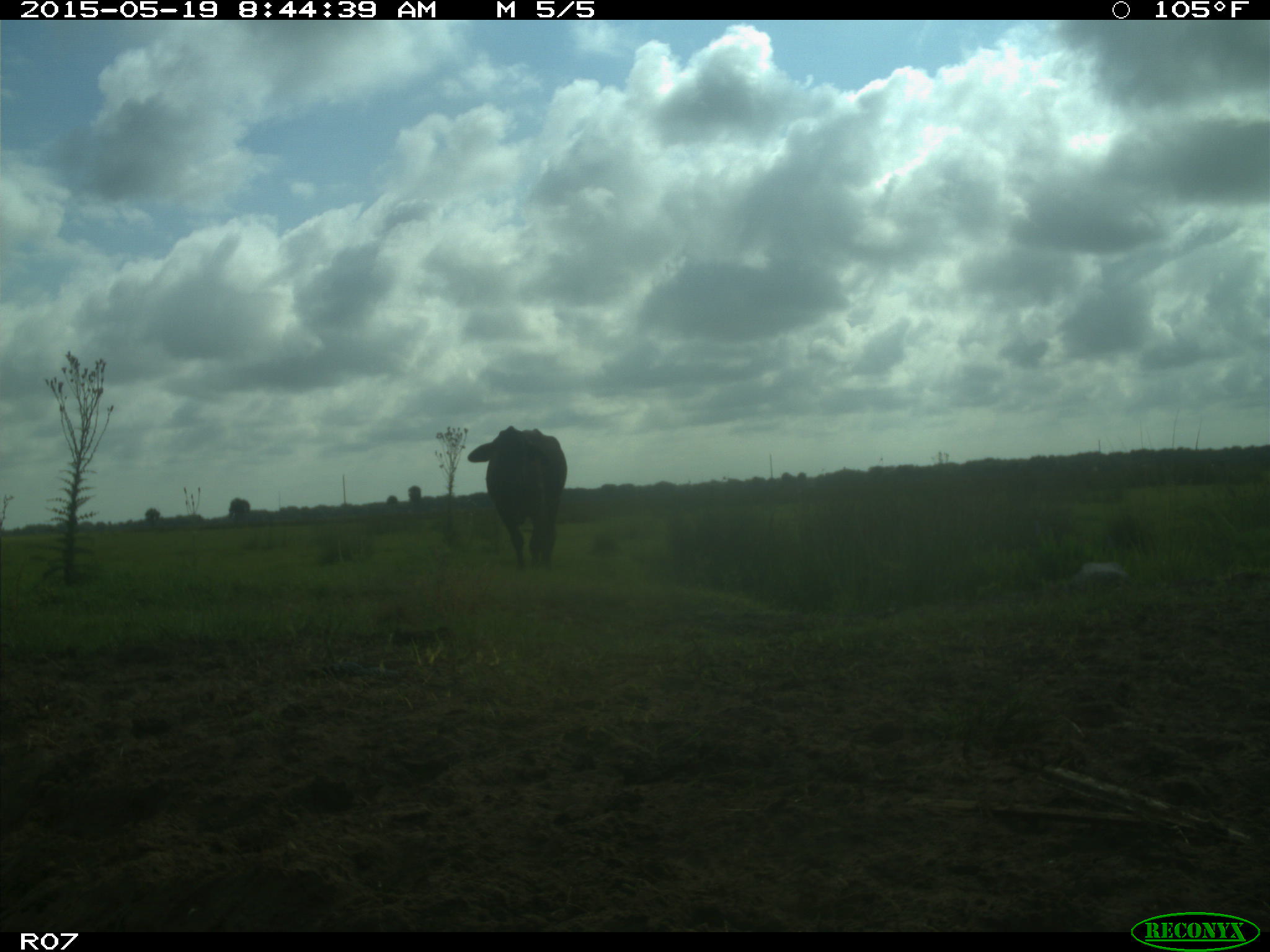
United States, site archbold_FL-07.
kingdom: Animalia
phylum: Chordata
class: Mammalia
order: Artiodactyla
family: Bovidae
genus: Bos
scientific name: Bos taurus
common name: domestic cow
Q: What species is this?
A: Bos taurus (domestic cow).